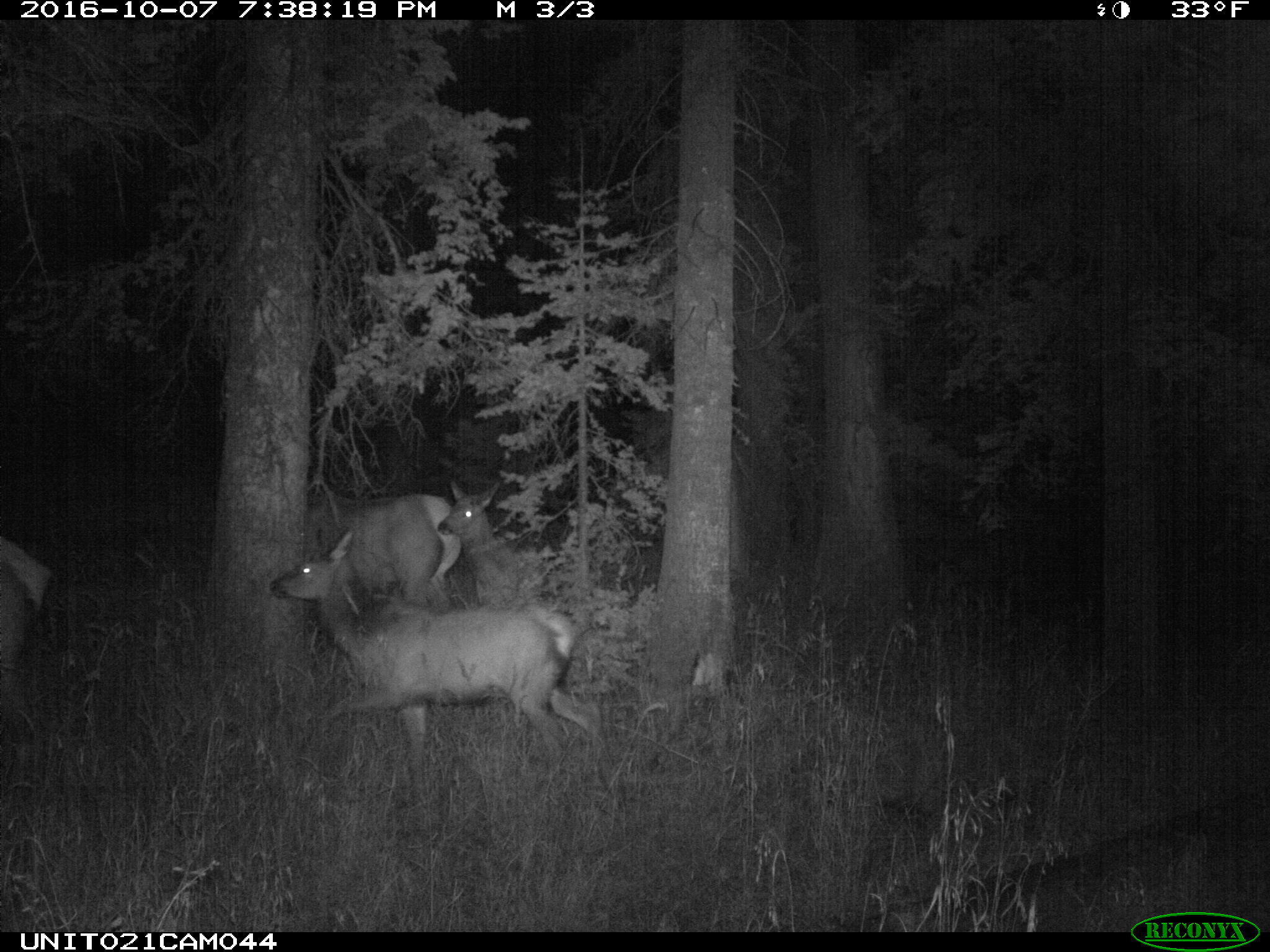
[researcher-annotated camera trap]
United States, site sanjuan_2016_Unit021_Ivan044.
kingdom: Animalia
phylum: Chordata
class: Mammalia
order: Artiodactyla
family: Cervidae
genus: Cervus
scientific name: Cervus elaphus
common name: red deer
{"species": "Cervus elaphus (red deer)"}